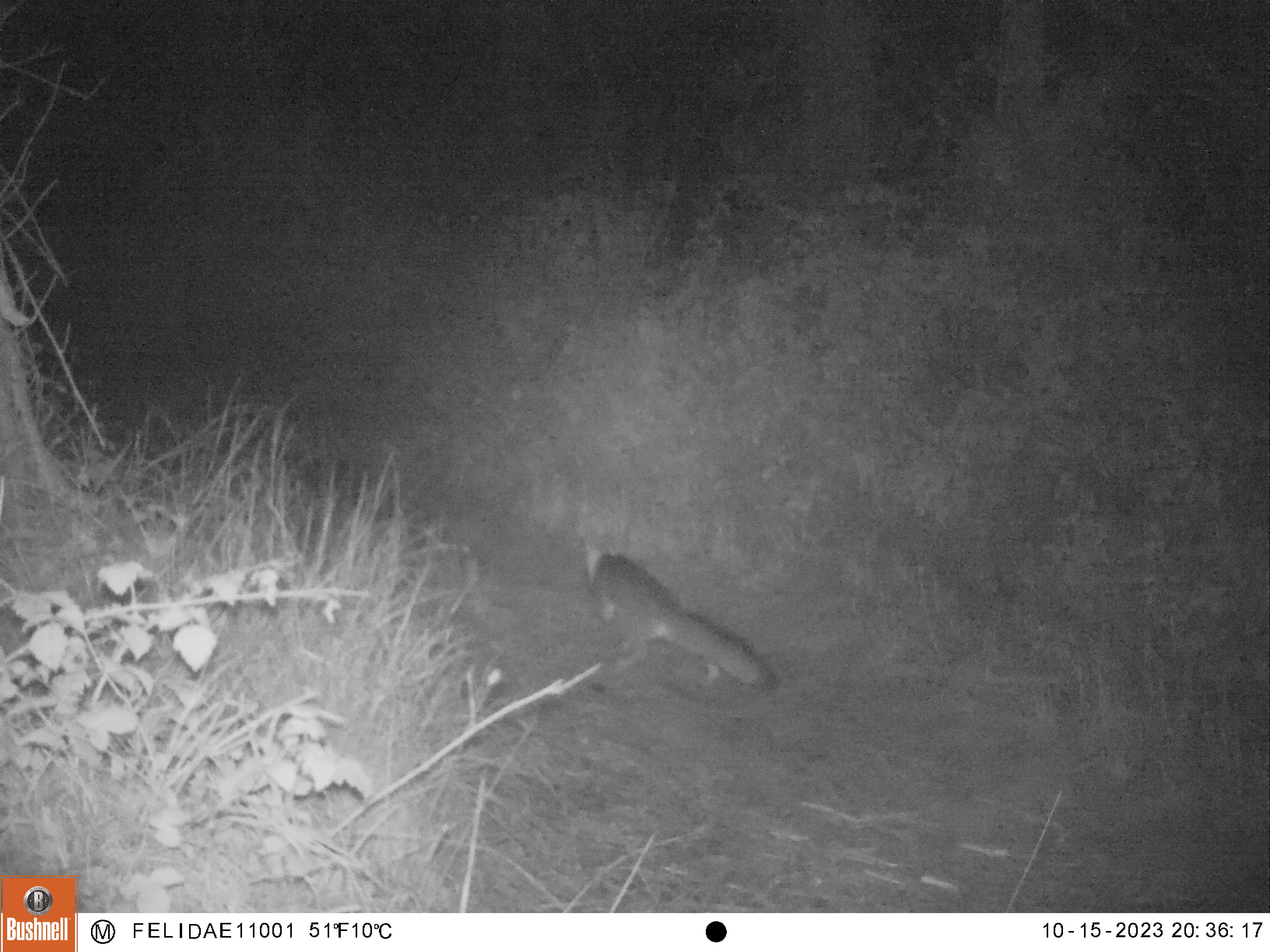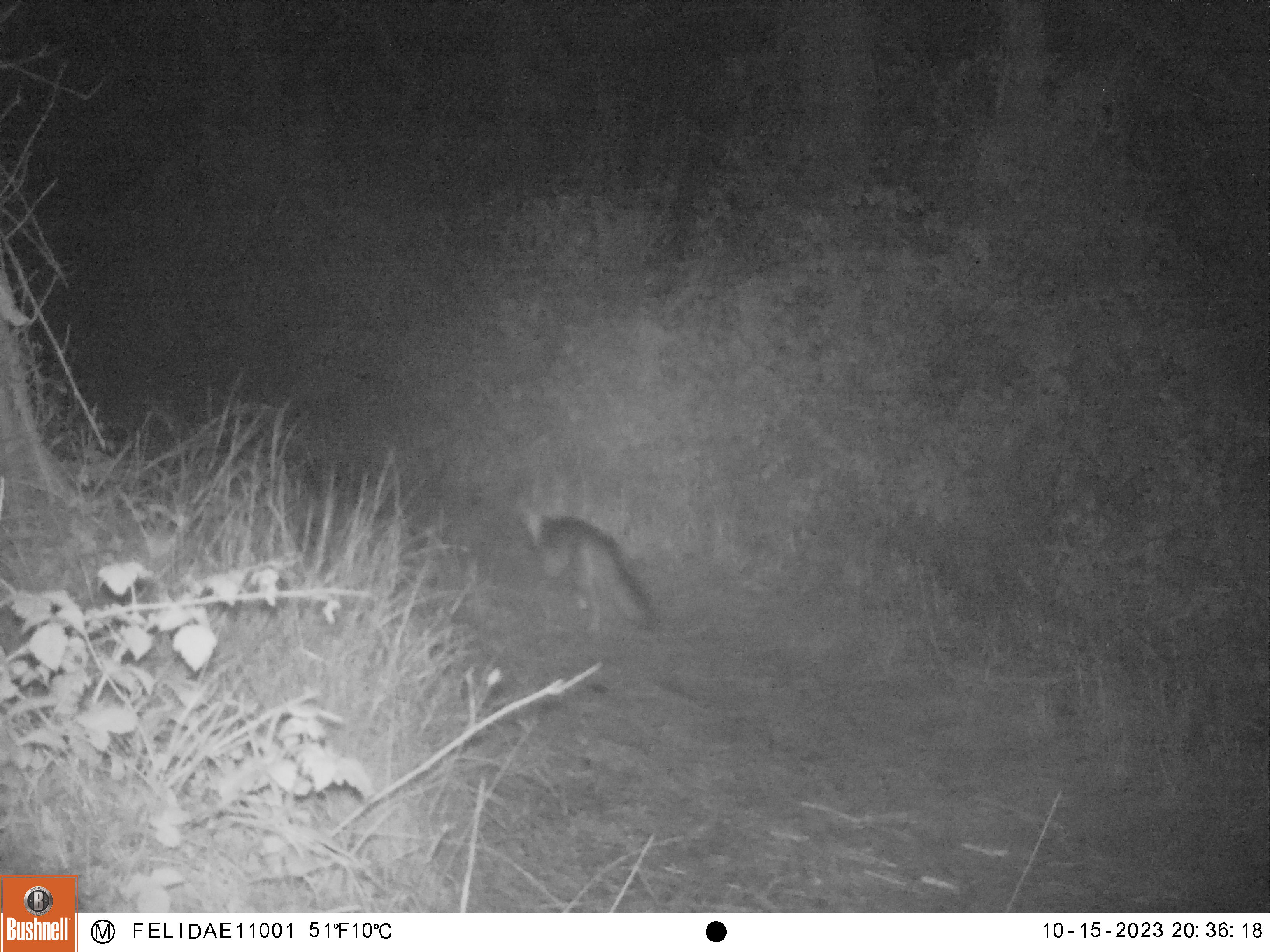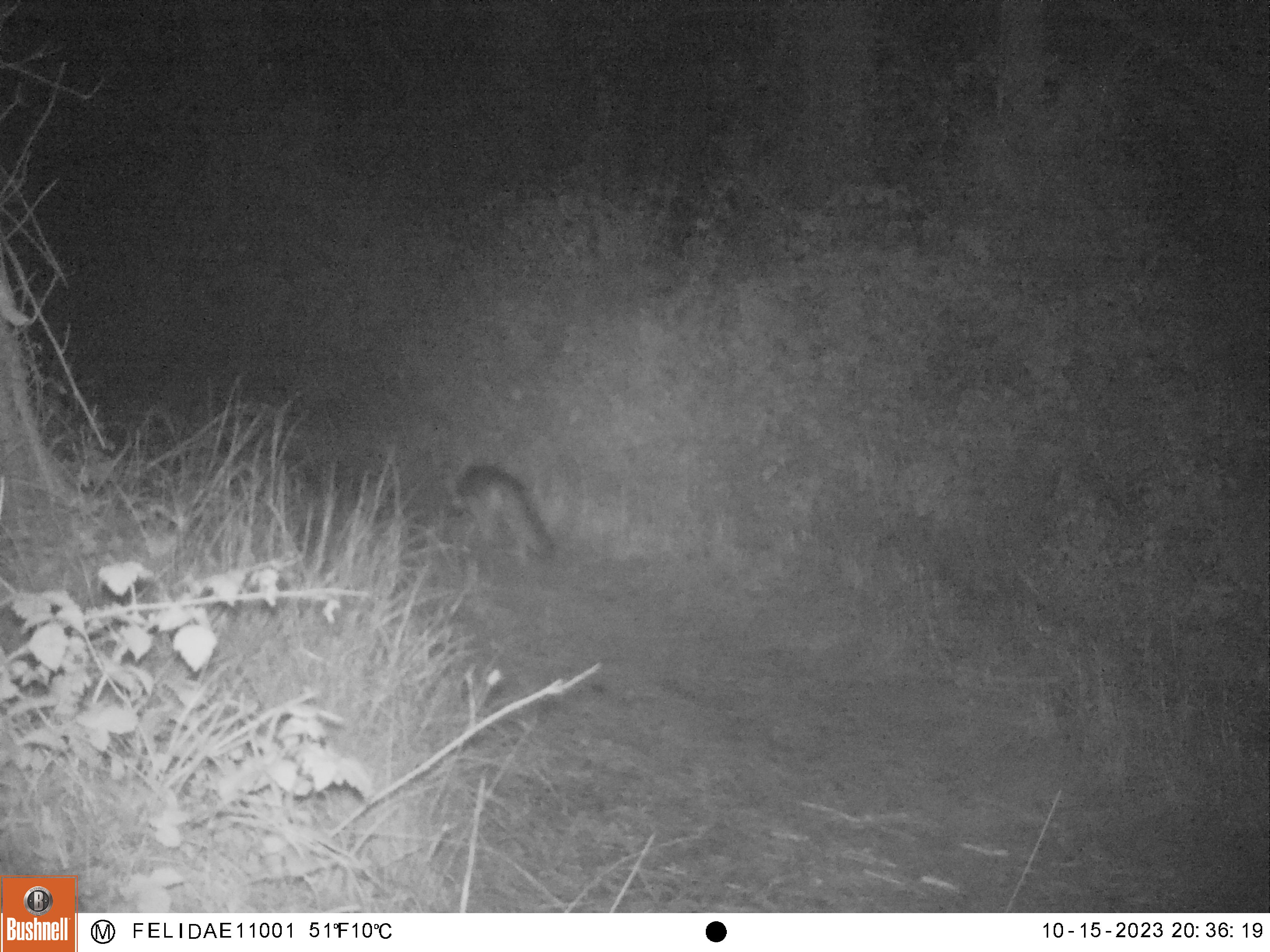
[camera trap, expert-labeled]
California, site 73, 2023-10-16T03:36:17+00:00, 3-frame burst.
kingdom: Animalia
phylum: Chordata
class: Mammalia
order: Carnivora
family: Canidae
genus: Urocyon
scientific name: Urocyon cinereoargenteus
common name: gray fox